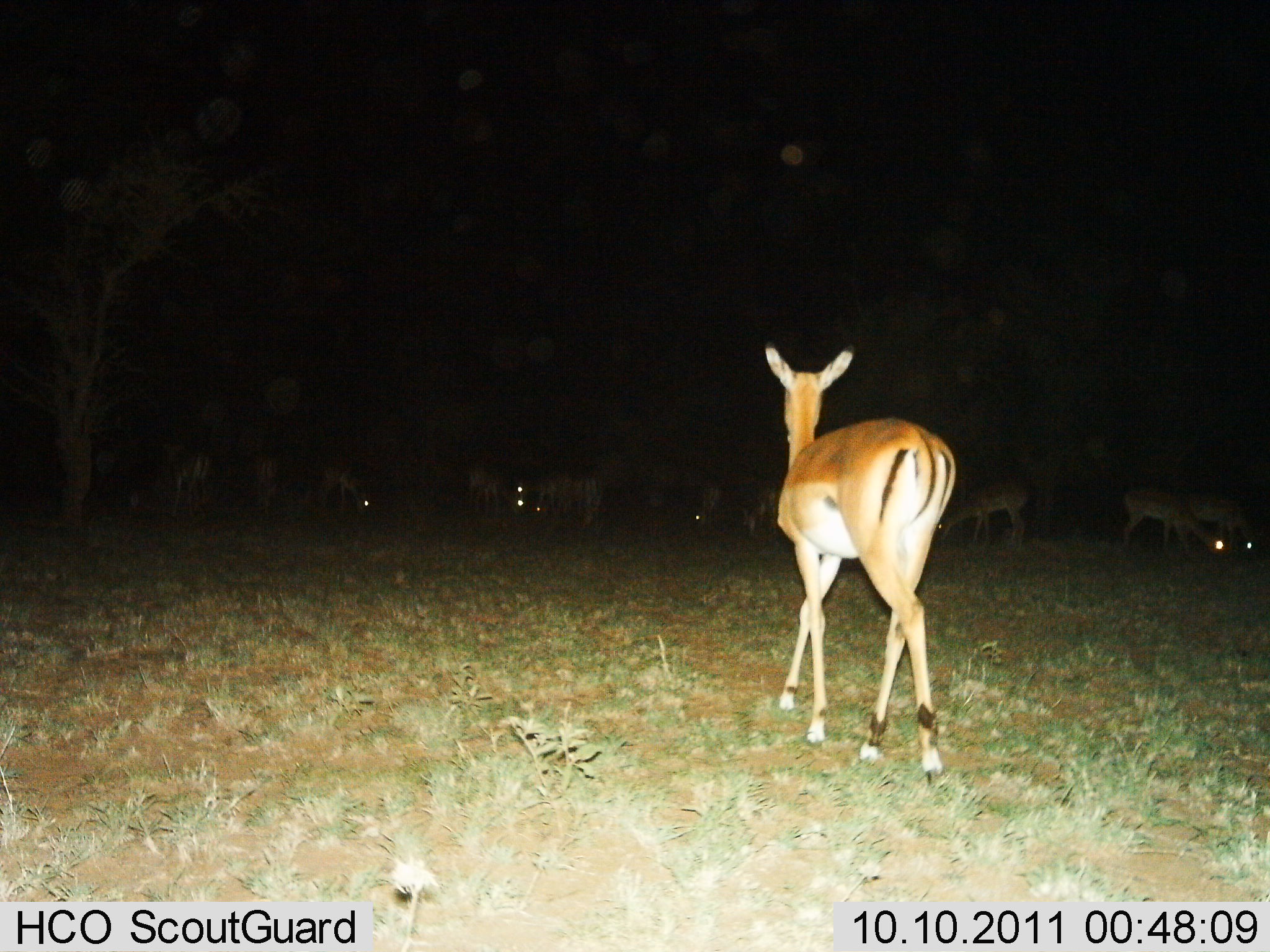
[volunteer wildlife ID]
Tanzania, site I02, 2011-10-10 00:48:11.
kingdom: Animalia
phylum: Chordata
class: Mammalia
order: Artiodactyla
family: Bovidae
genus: Nanger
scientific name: Nanger granti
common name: grant's gazelle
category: gazellegrants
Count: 11-50.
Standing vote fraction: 50%.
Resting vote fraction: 0%.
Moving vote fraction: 40%.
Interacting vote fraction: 10%.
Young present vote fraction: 0%.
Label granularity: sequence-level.